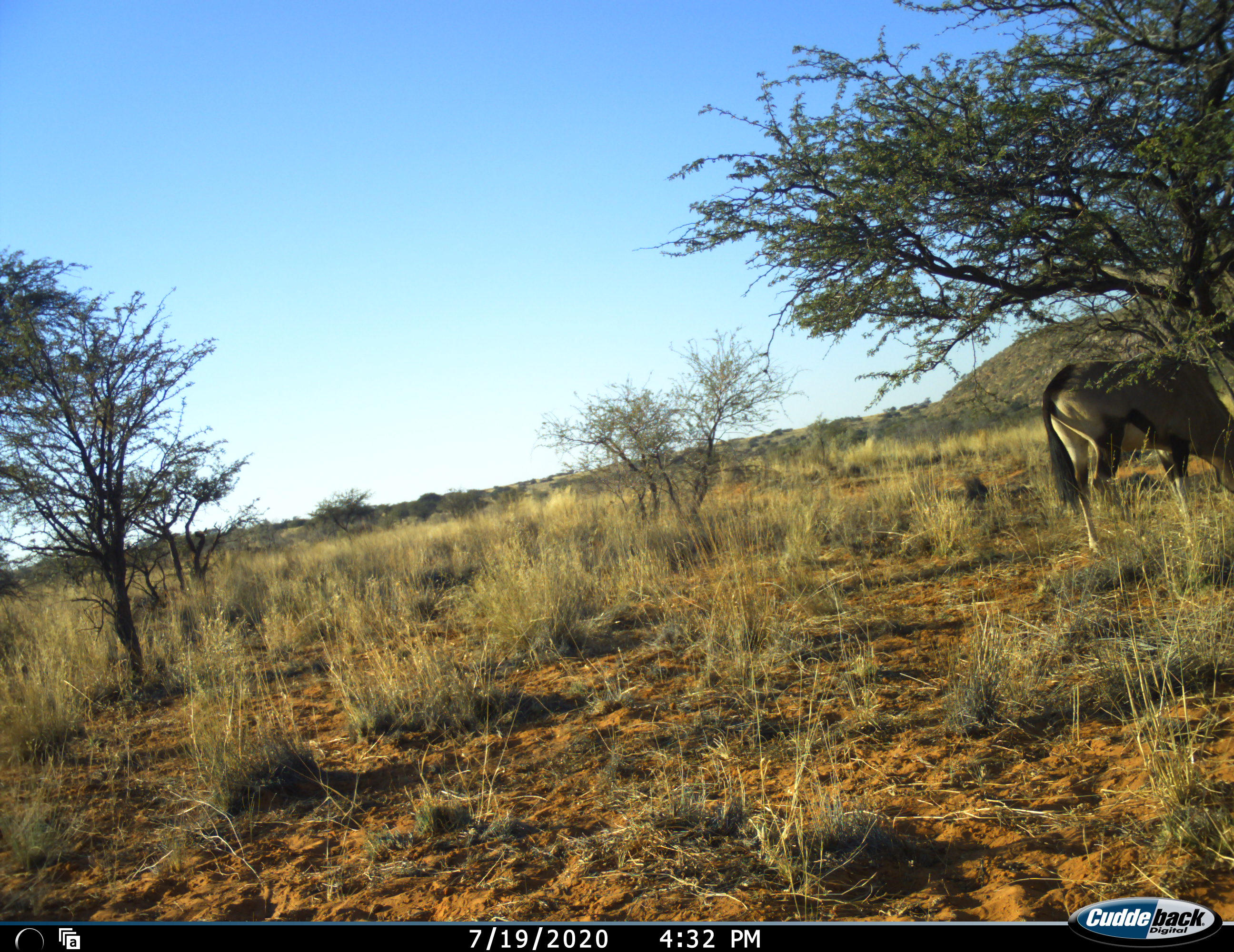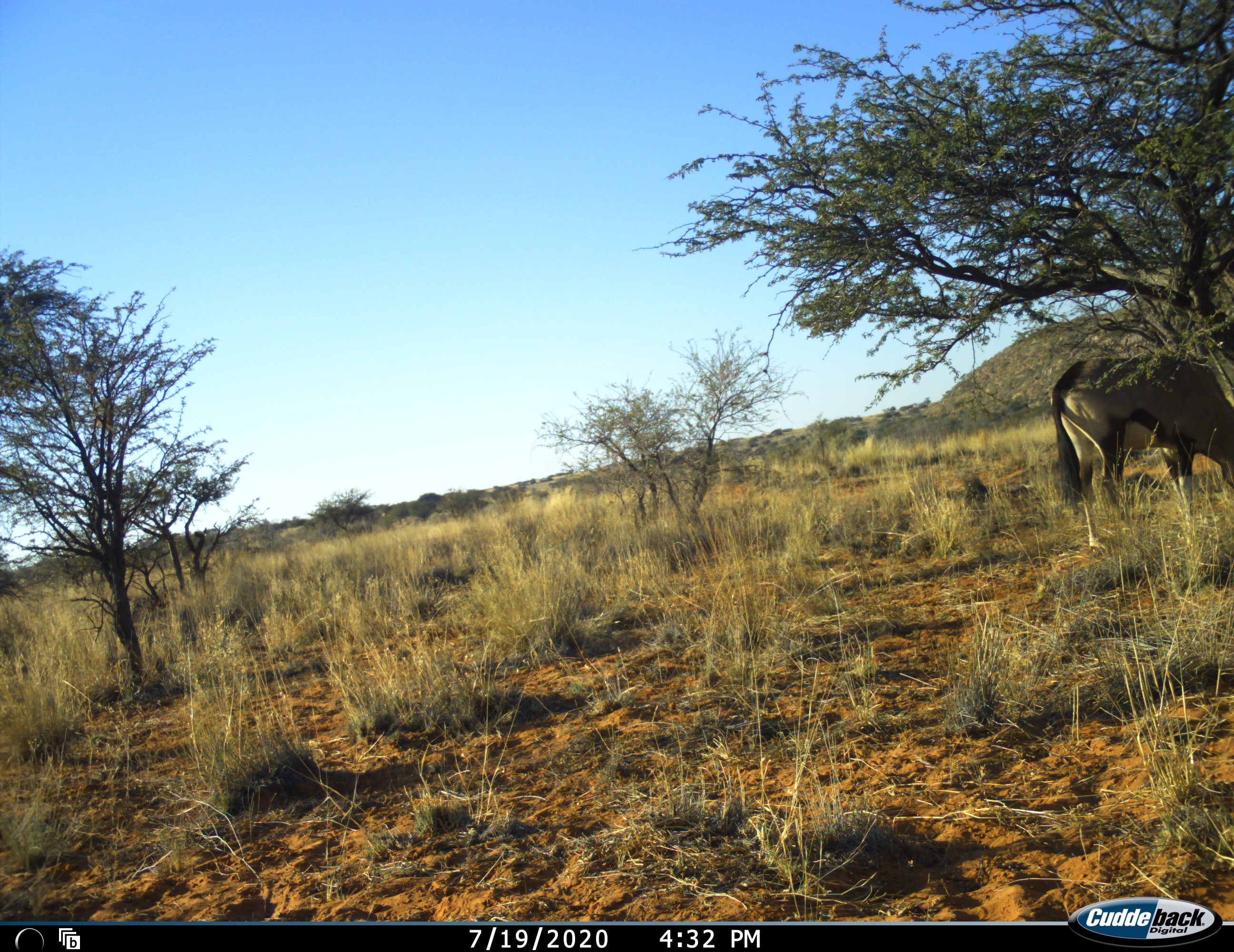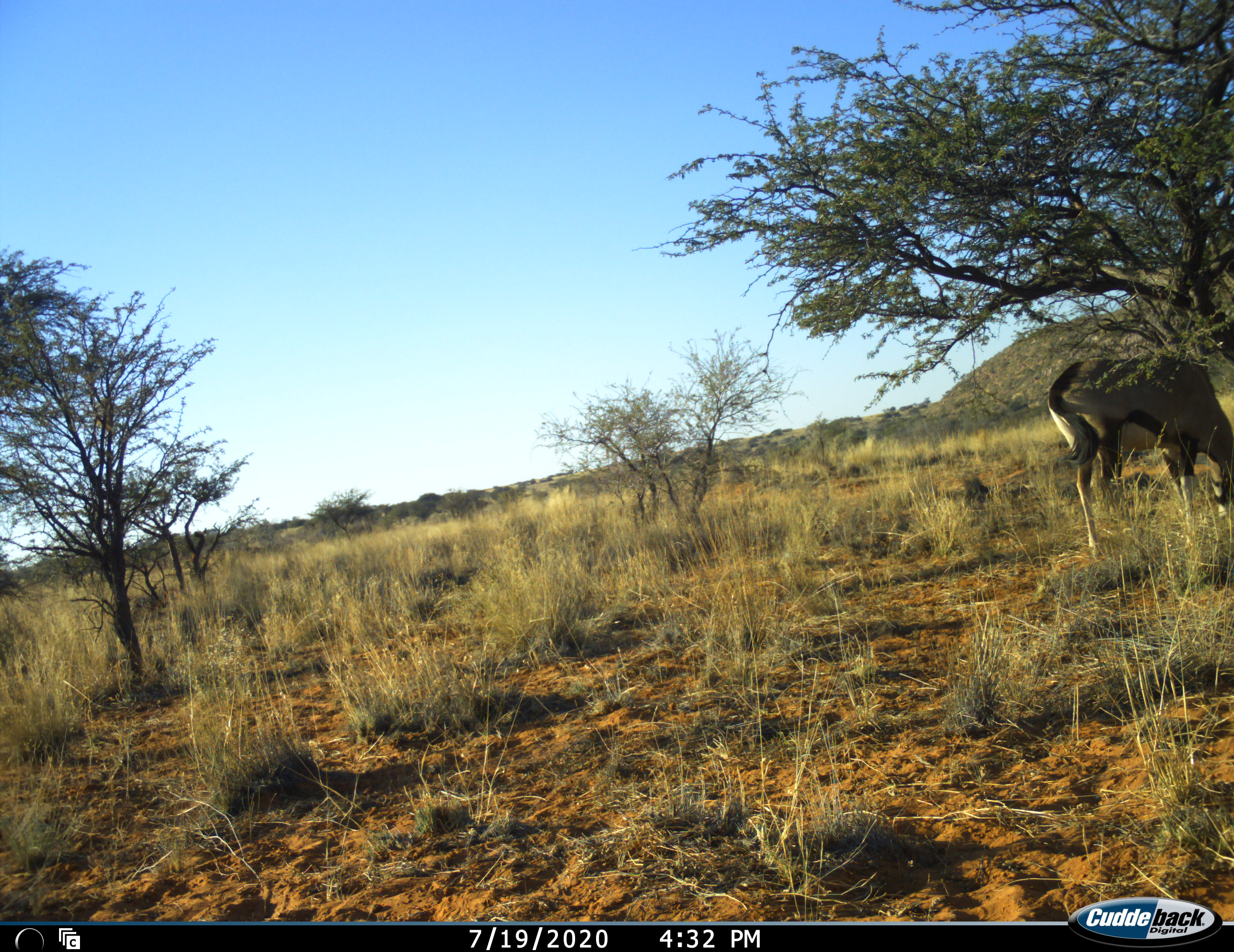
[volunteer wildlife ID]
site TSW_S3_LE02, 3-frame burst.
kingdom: Animalia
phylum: Chordata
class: Mammalia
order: Artiodactyla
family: Bovidae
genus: Oryx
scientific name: Oryx gazella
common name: gemsbok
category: oryx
Oryx (gemsbok) (Oryx gazella), count 1. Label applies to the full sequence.